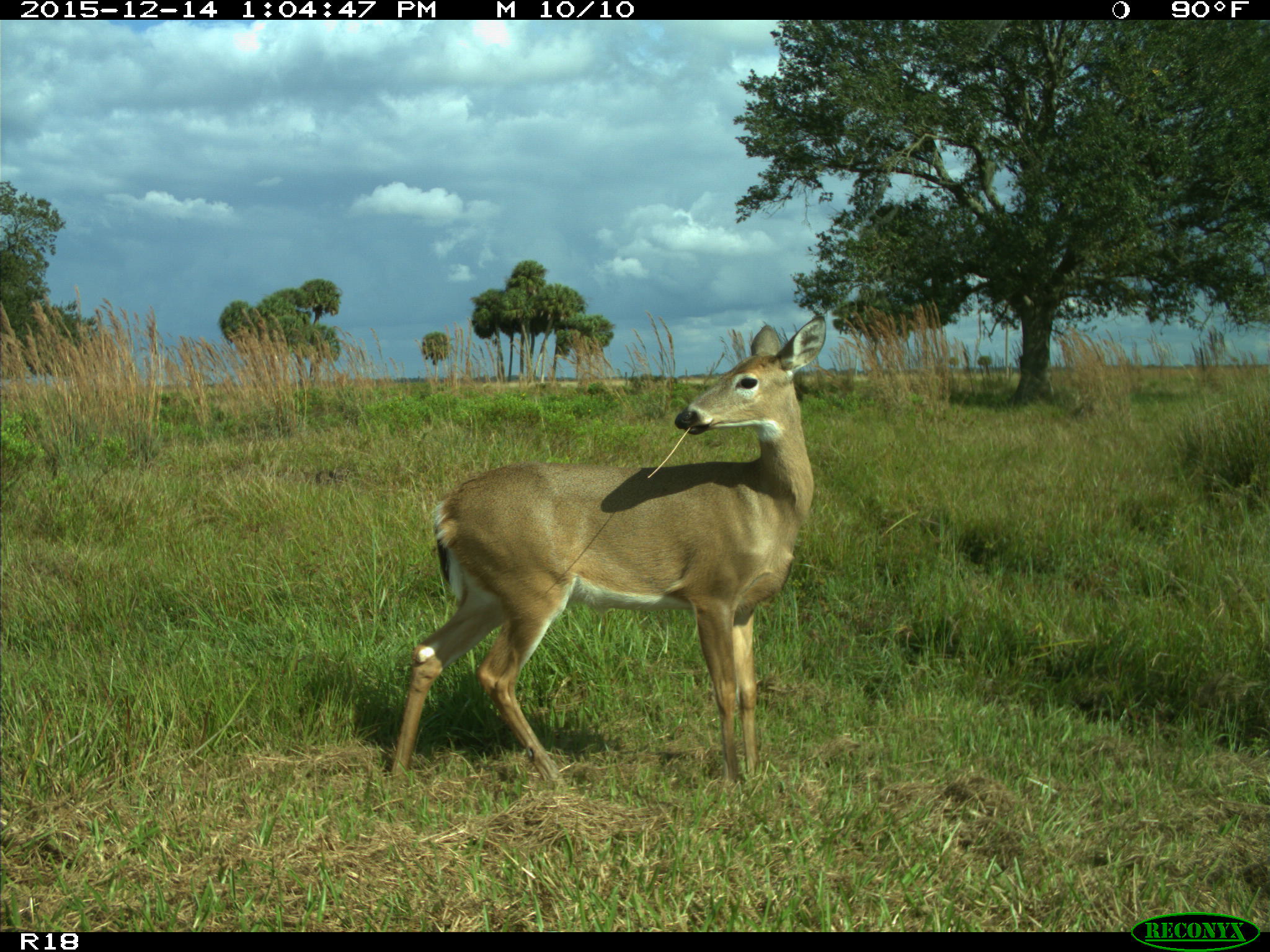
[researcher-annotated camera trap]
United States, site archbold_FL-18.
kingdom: Animalia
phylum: Chordata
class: Mammalia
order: Artiodactyla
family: Cervidae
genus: Odocoileus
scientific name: Odocoileus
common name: deer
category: unidentified deer